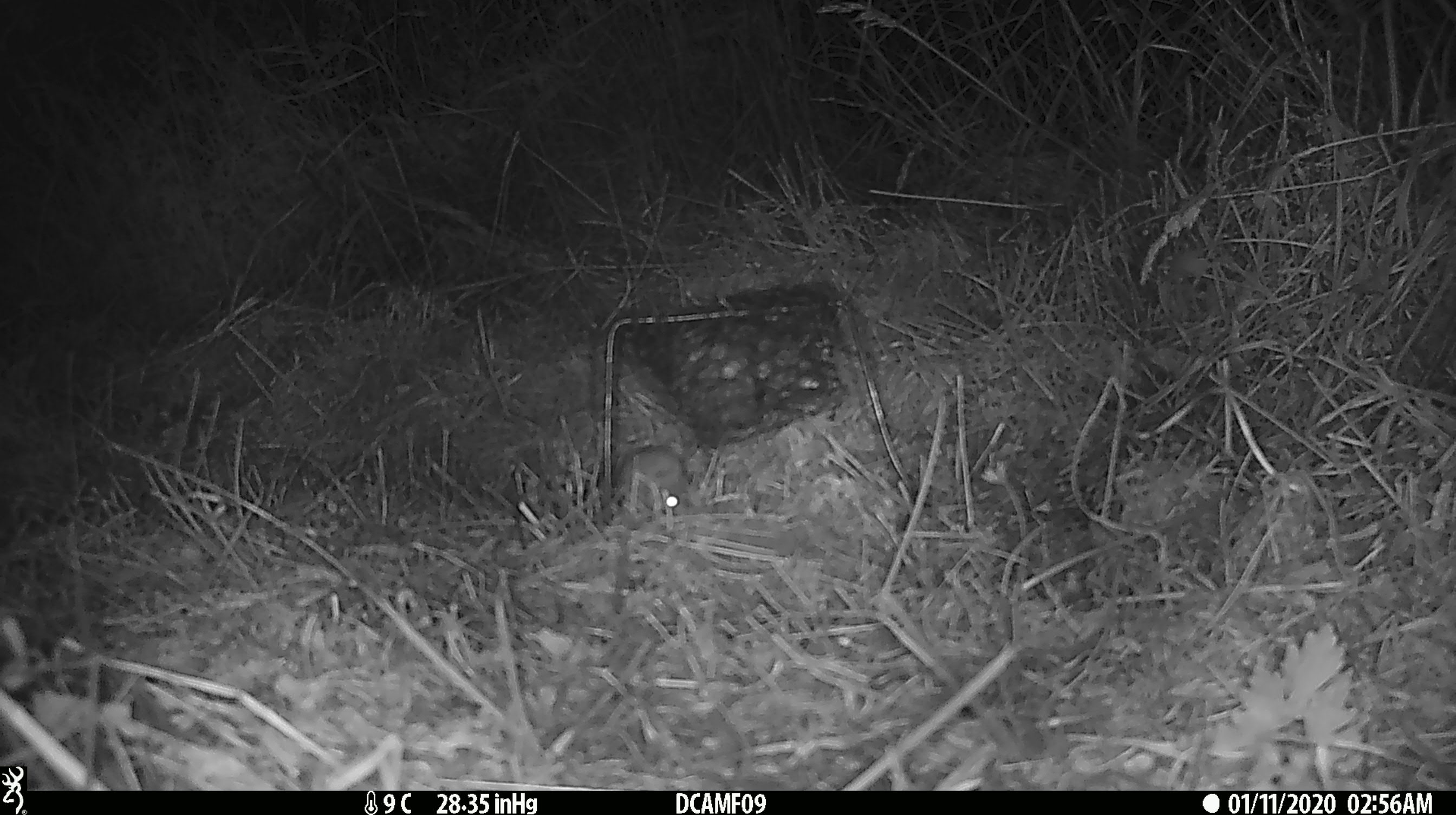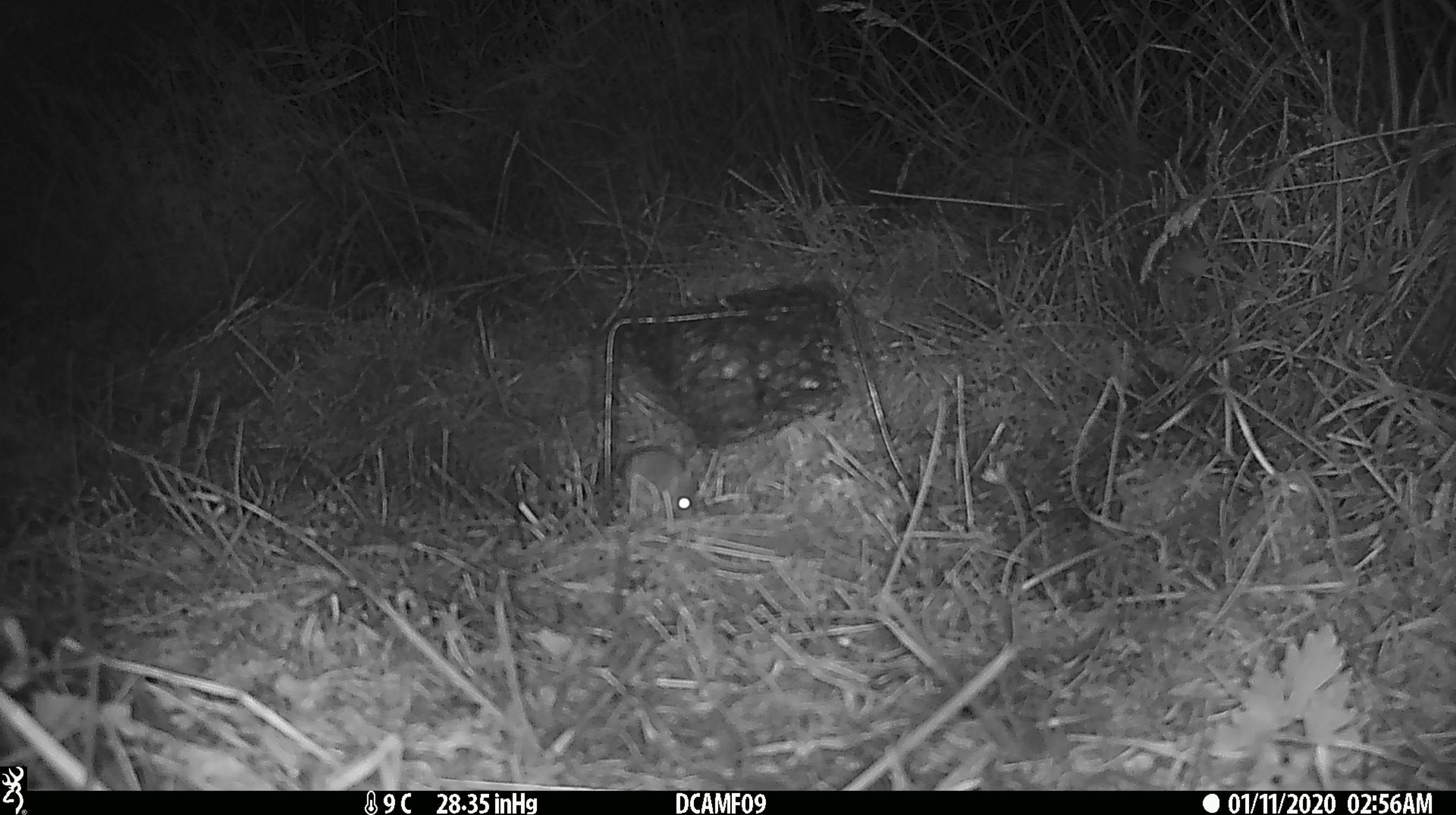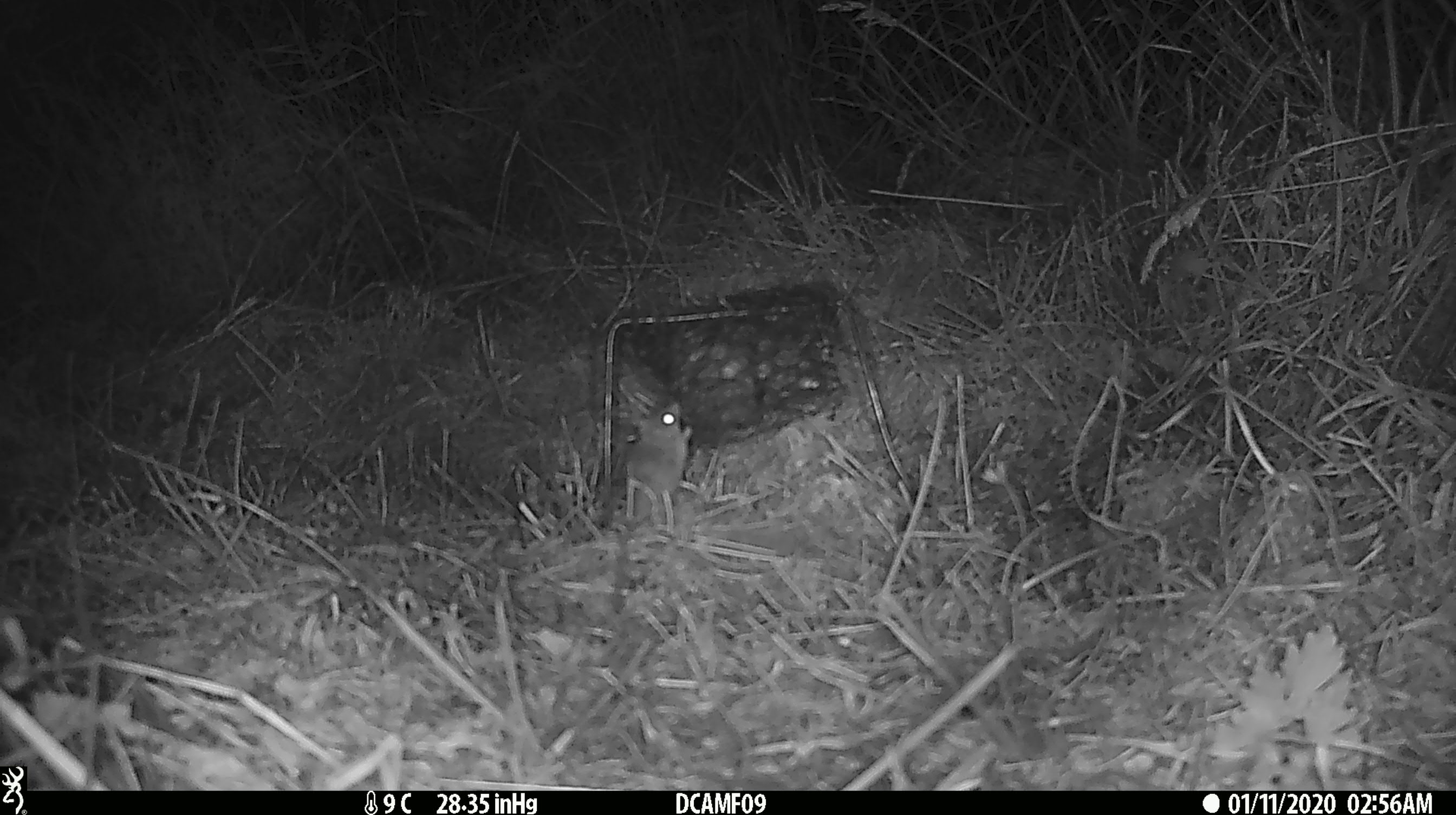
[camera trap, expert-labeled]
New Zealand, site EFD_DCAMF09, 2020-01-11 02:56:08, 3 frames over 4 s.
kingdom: Animalia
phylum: Chordata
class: Mammalia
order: Rodentia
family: Muridae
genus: Mus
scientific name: Mus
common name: mouse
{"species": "mouse (Mus)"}